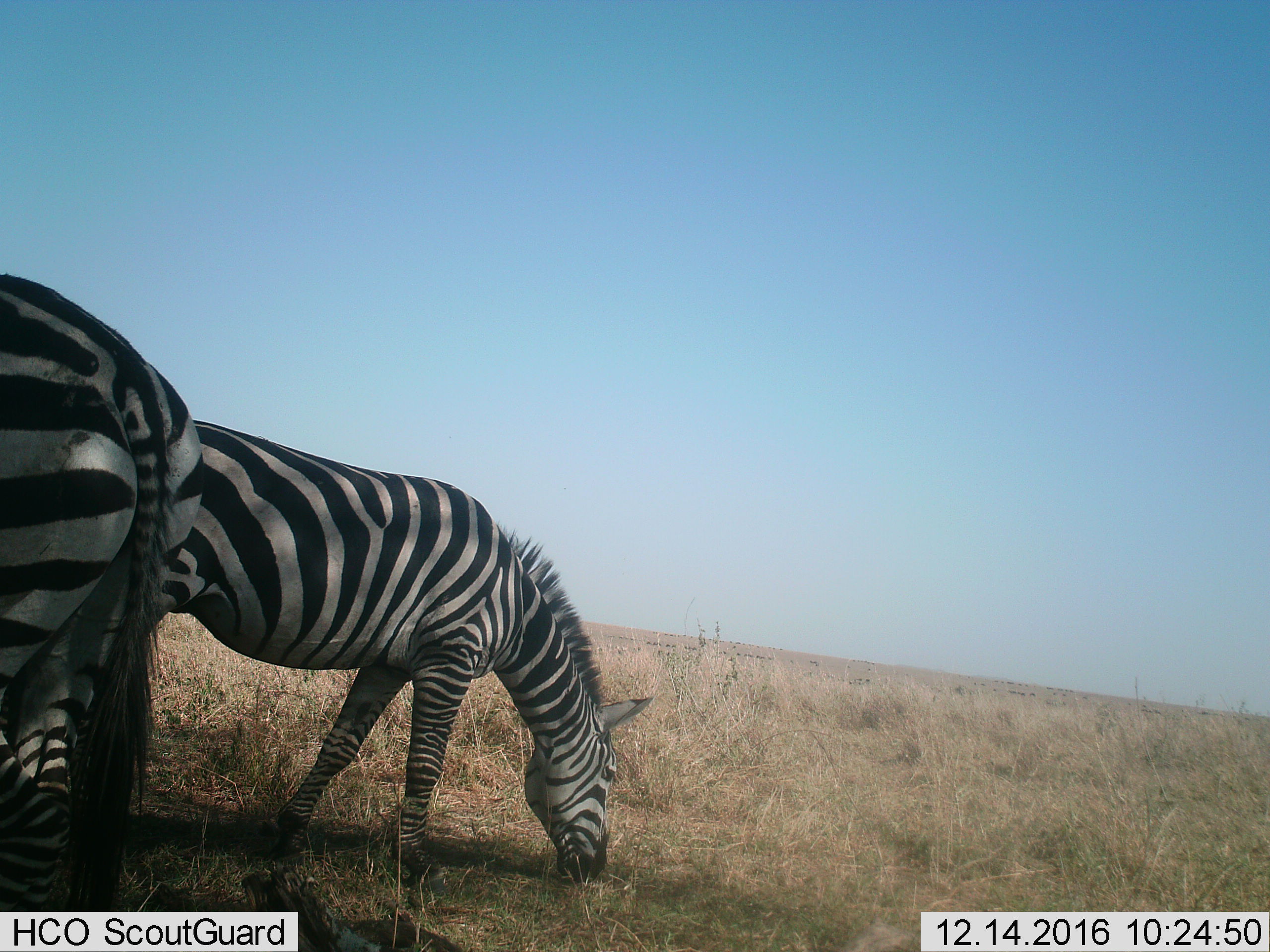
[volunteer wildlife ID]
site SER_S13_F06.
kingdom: Animalia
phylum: Chordata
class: Mammalia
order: Perissodactyla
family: Equidae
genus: Equus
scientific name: Equus quagga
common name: plains zebra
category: zebraplains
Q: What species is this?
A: Zebraplains (plains zebra) (Equus quagga).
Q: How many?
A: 2.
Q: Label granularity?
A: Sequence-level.